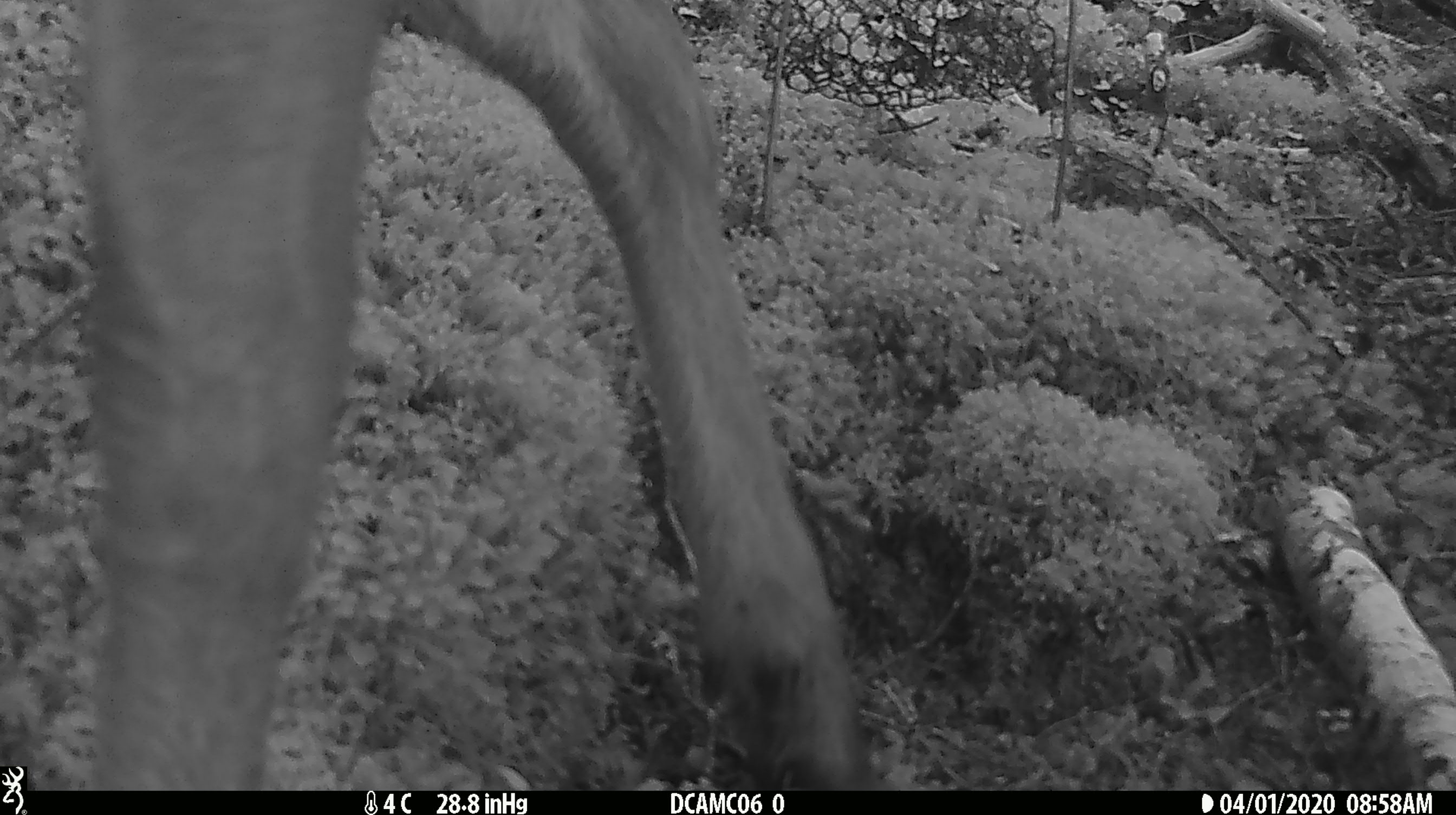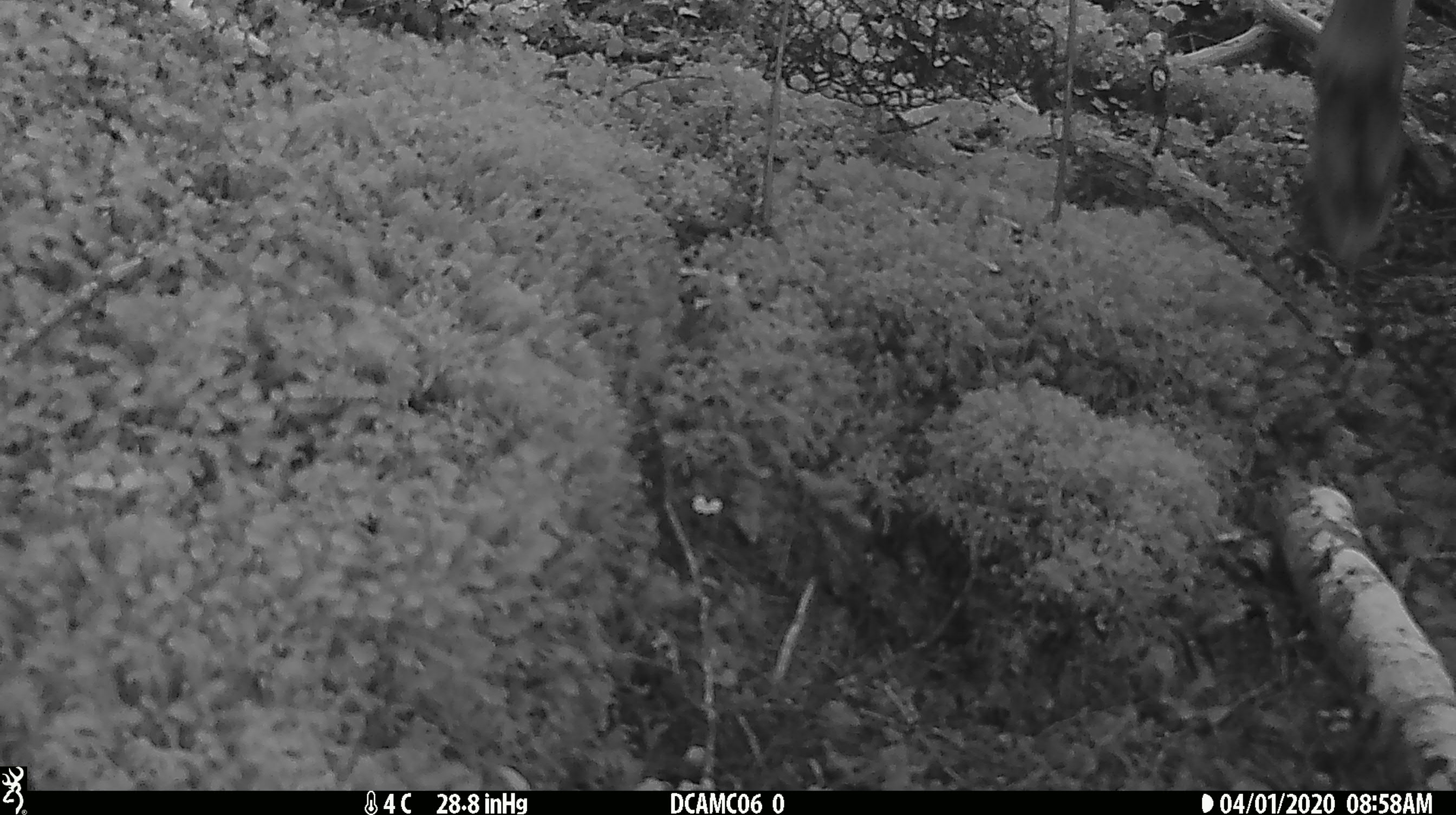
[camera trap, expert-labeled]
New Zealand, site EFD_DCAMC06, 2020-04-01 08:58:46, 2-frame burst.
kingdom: Animalia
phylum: Chordata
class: Mammalia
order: Artiodactyla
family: Cervidae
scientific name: Cervidae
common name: deer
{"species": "deer (Cervidae)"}